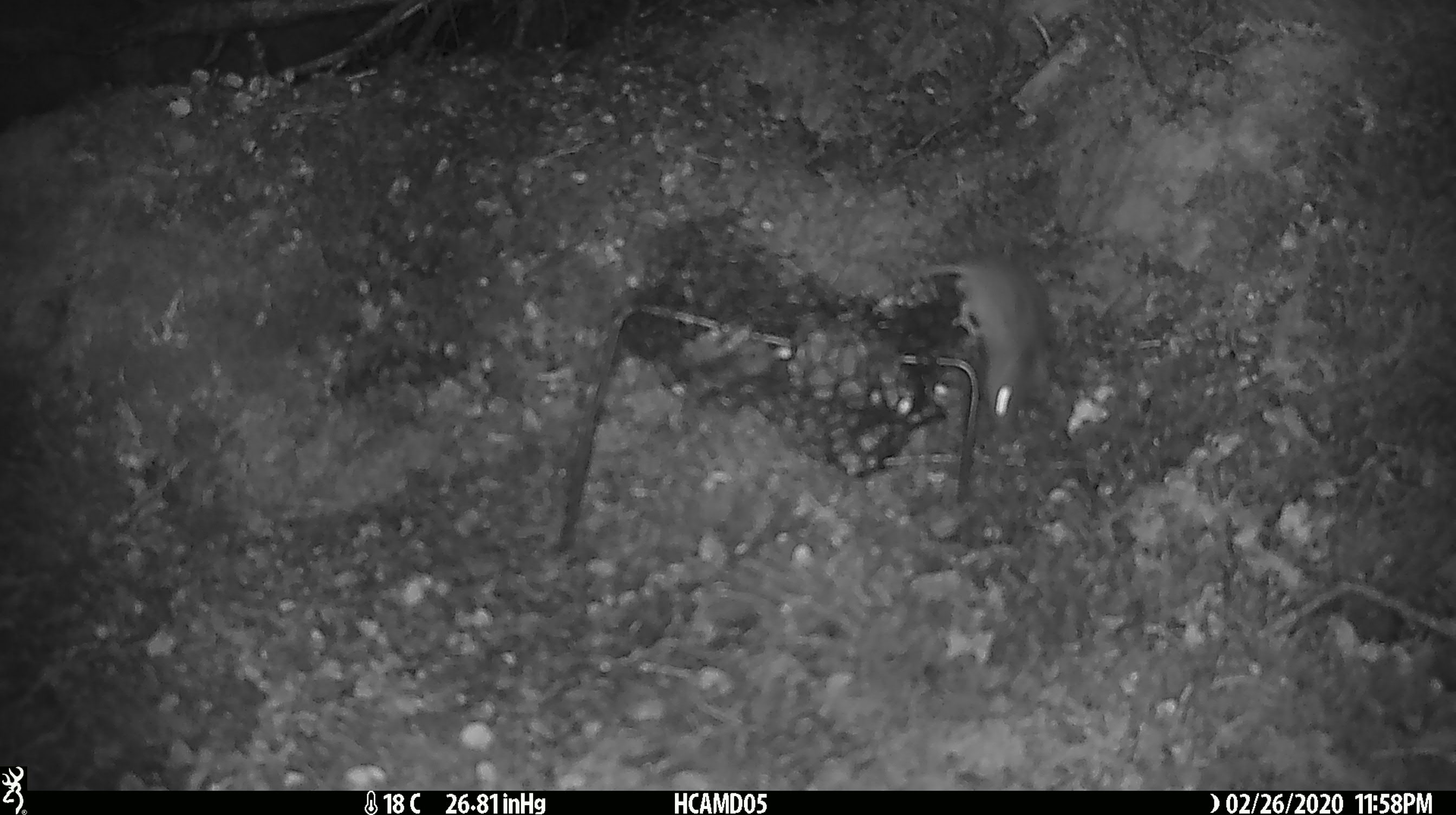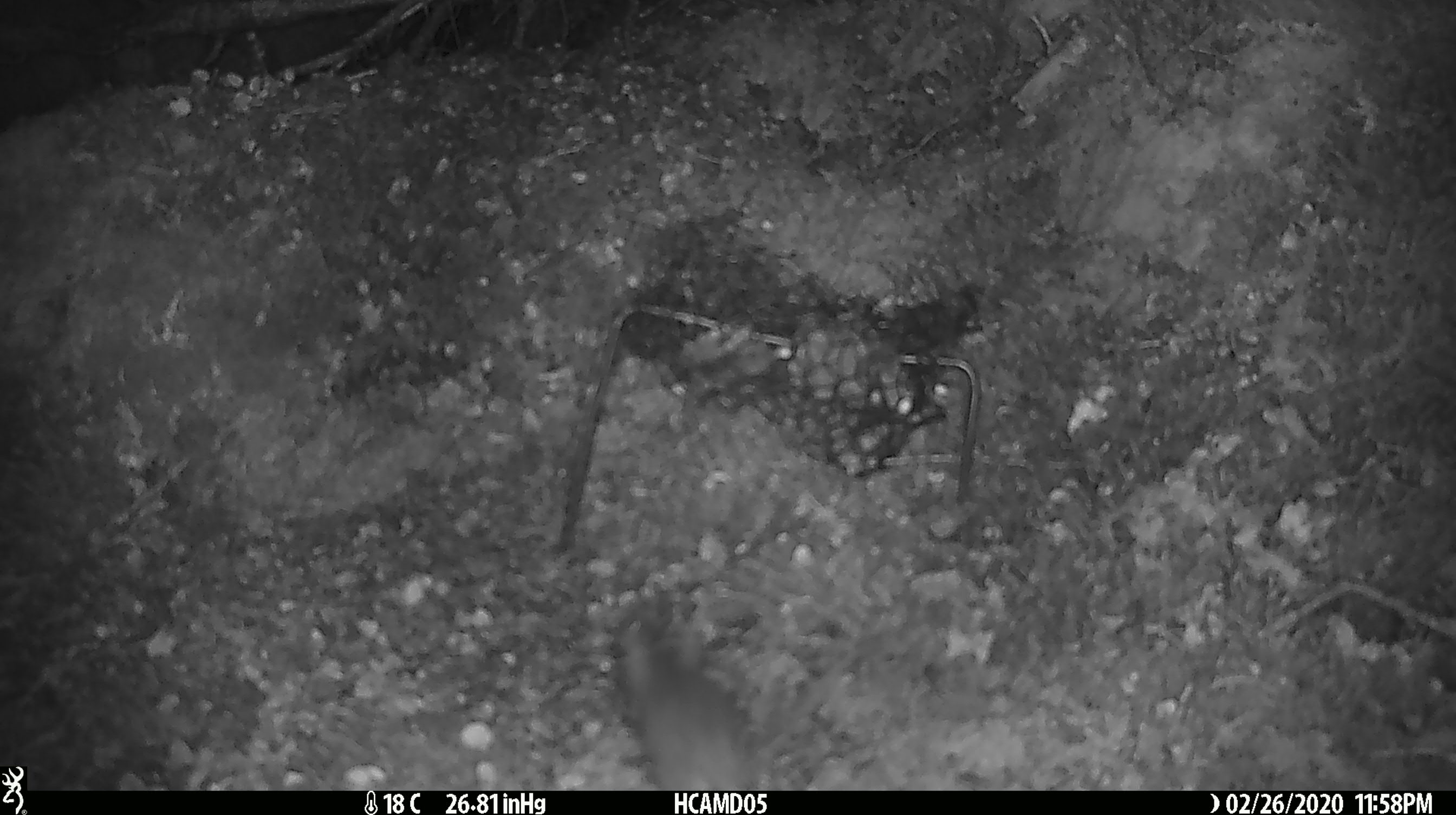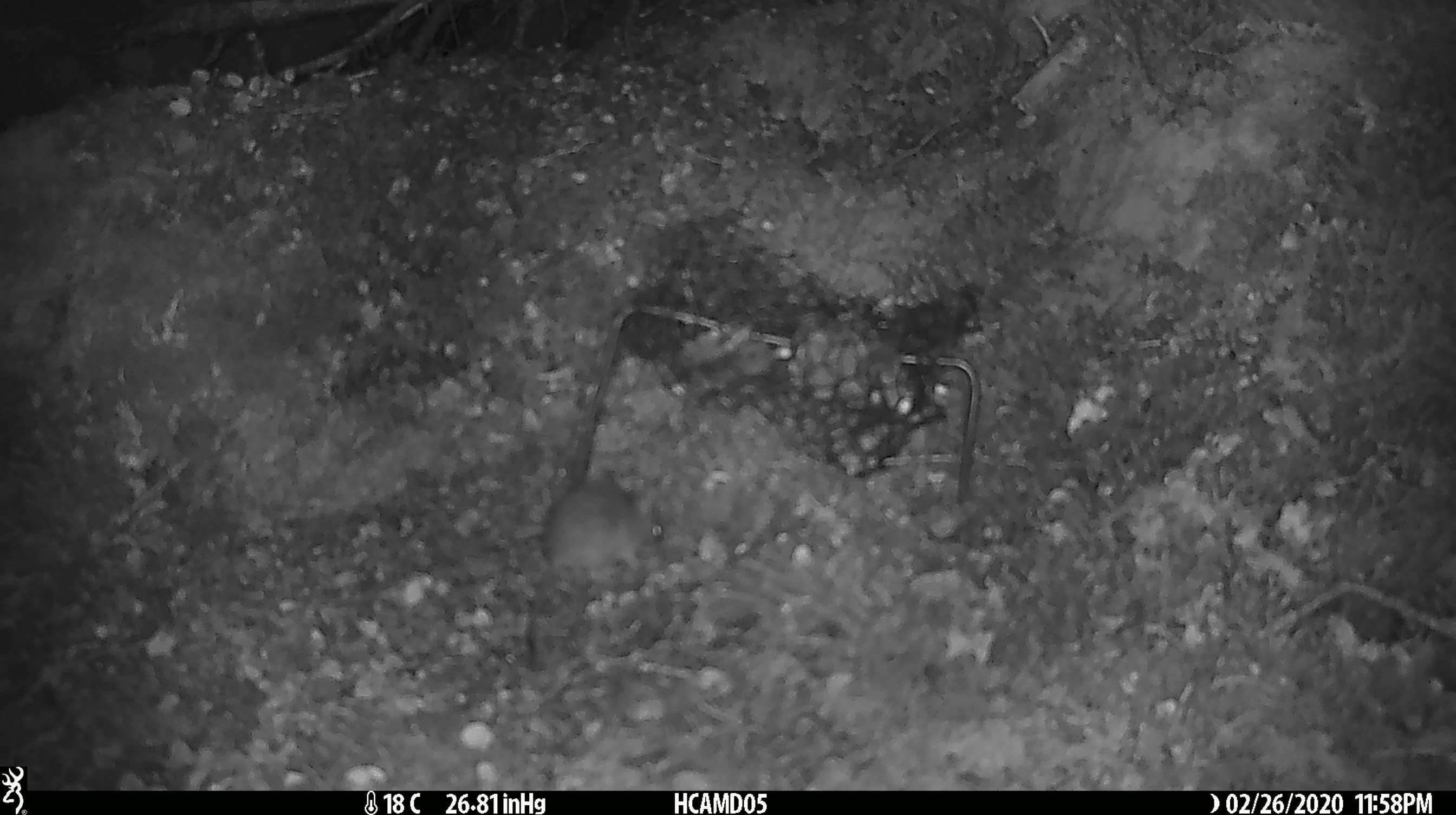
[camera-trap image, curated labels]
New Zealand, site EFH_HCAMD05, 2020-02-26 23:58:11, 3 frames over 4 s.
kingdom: Animalia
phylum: Chordata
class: Mammalia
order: Rodentia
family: Muridae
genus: Mus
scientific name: Mus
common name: mouse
Mouse (Mus).